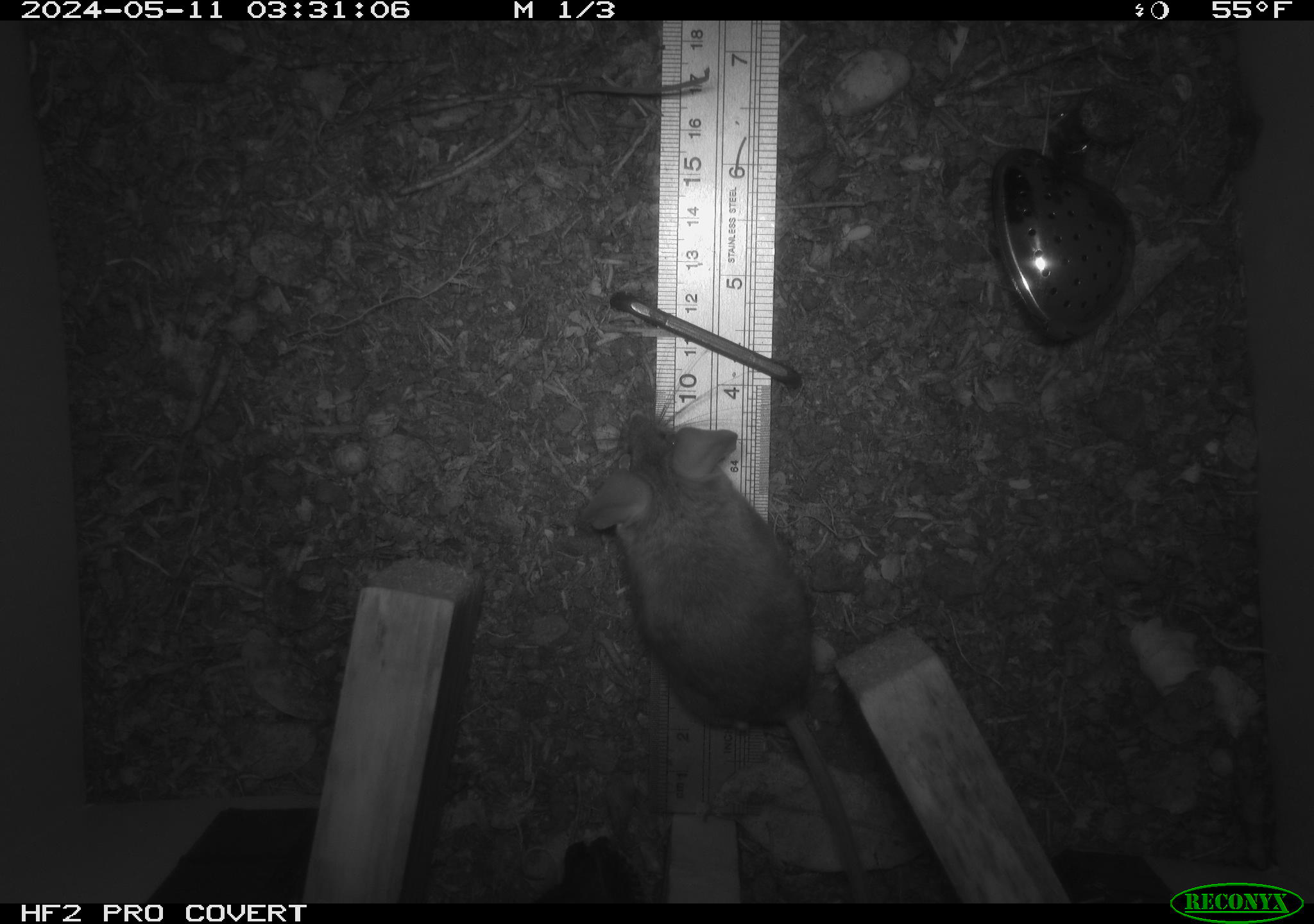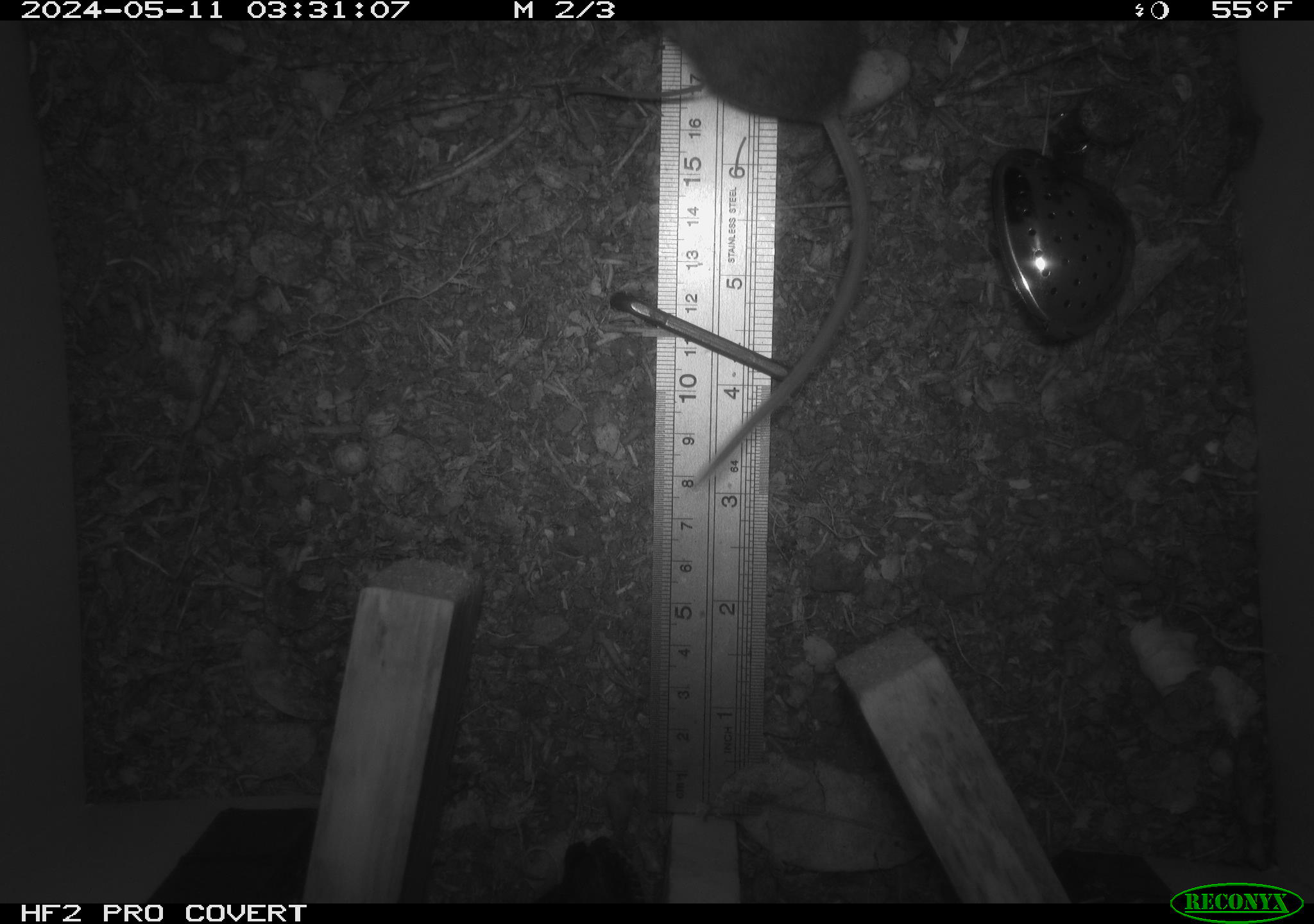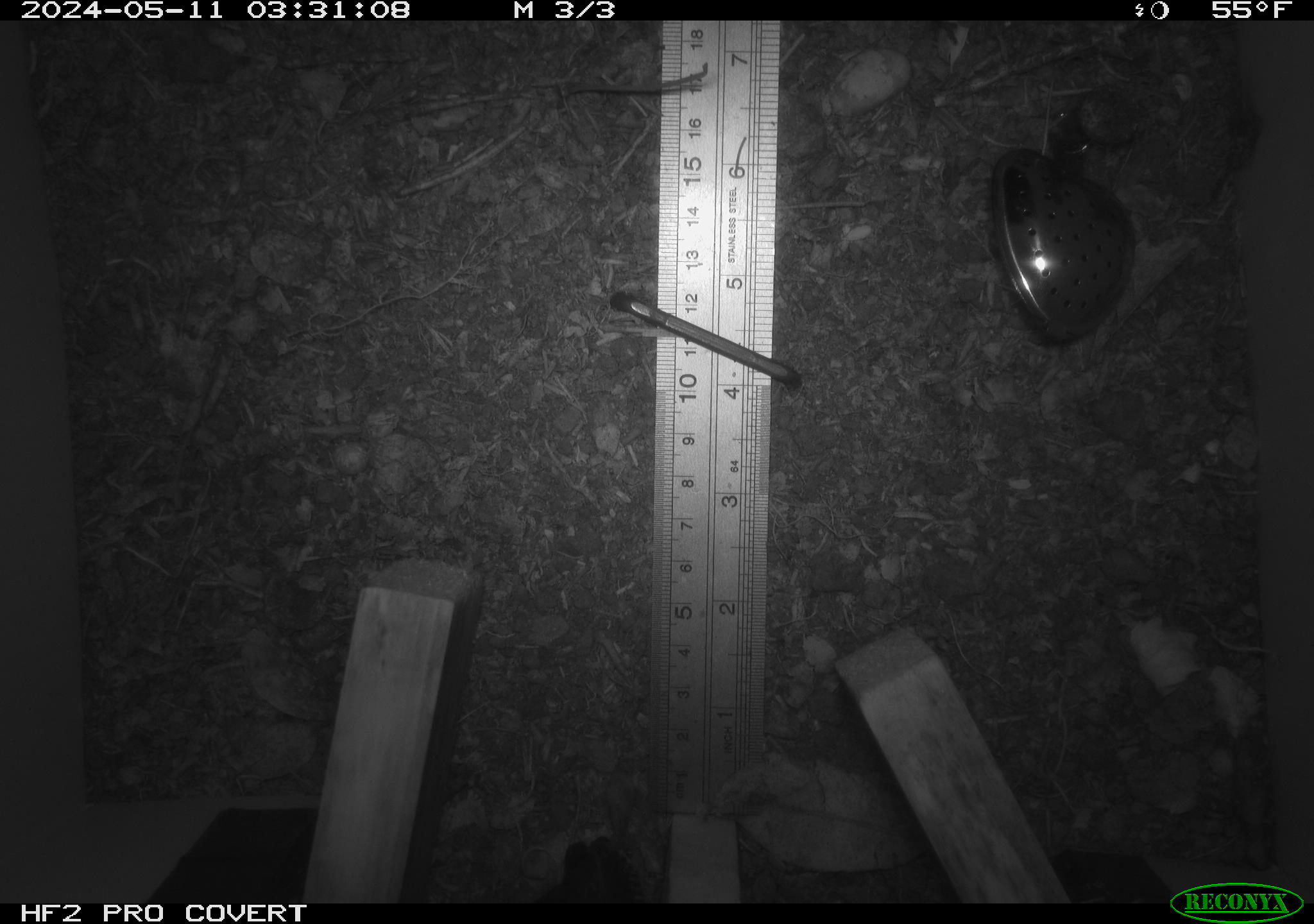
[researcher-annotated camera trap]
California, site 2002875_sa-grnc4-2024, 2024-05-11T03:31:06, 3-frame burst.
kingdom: Animalia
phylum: Chordata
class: Mammalia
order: Rodentia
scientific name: Rodentia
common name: rodent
Rodent (Rodentia).